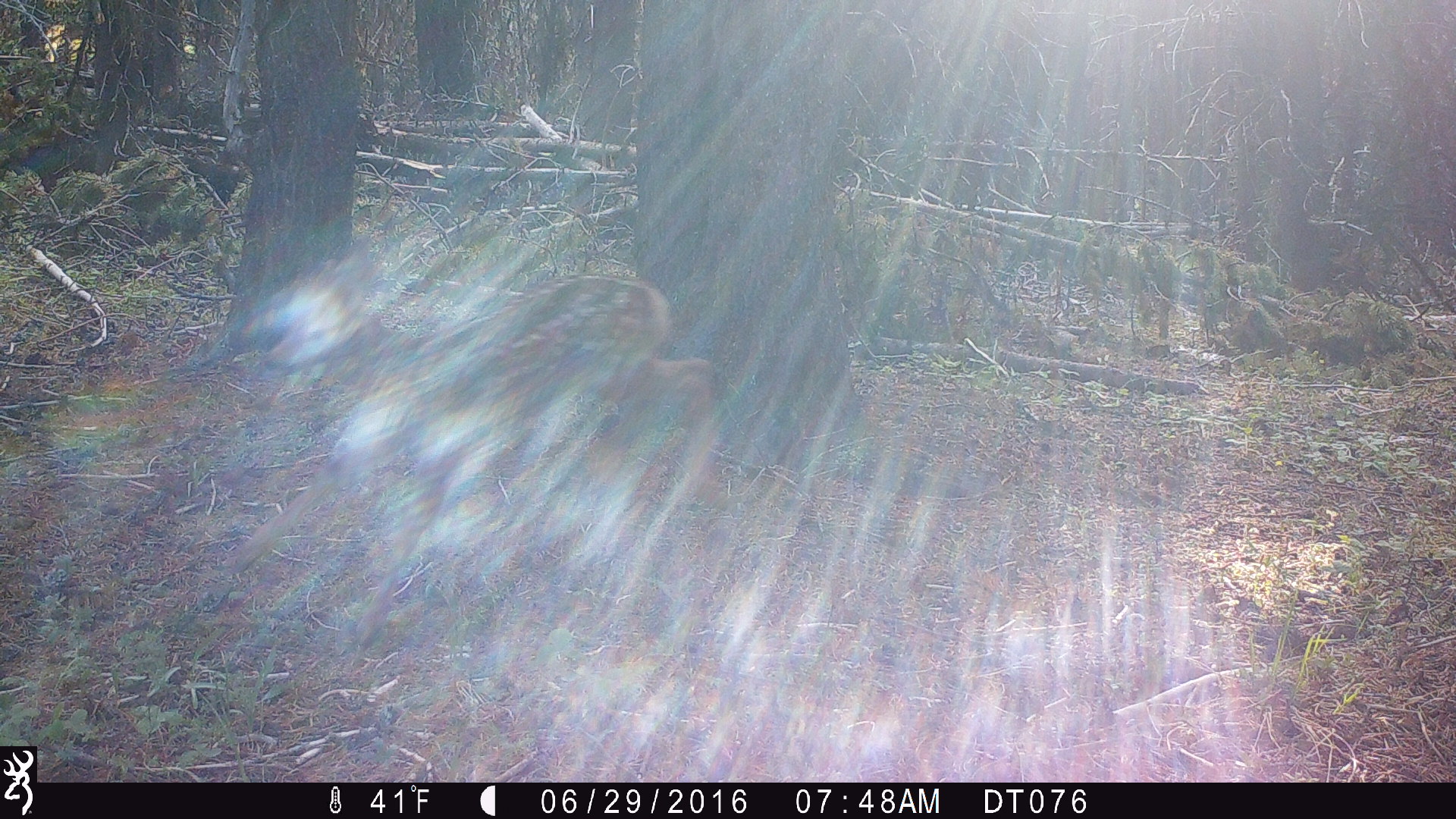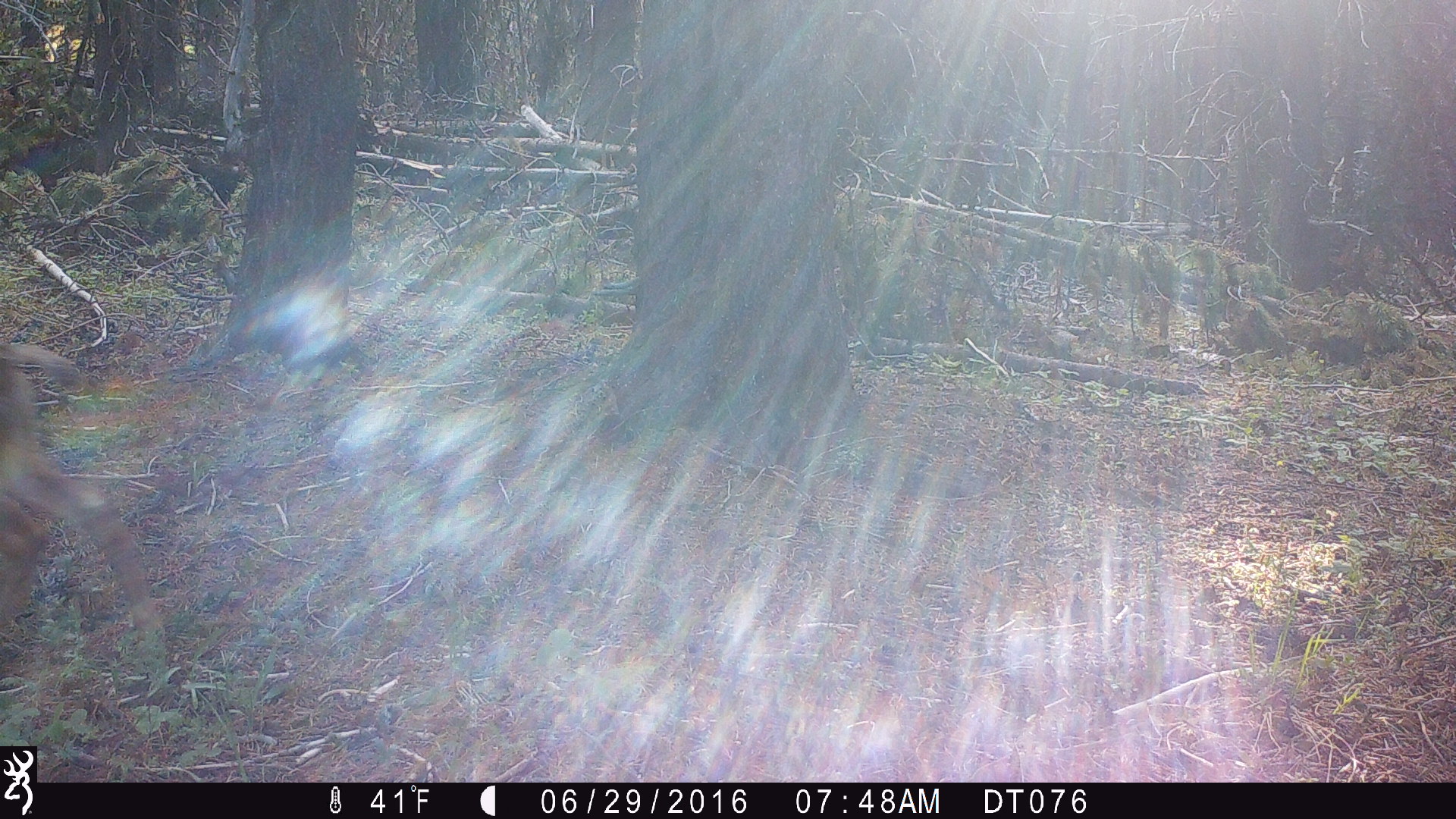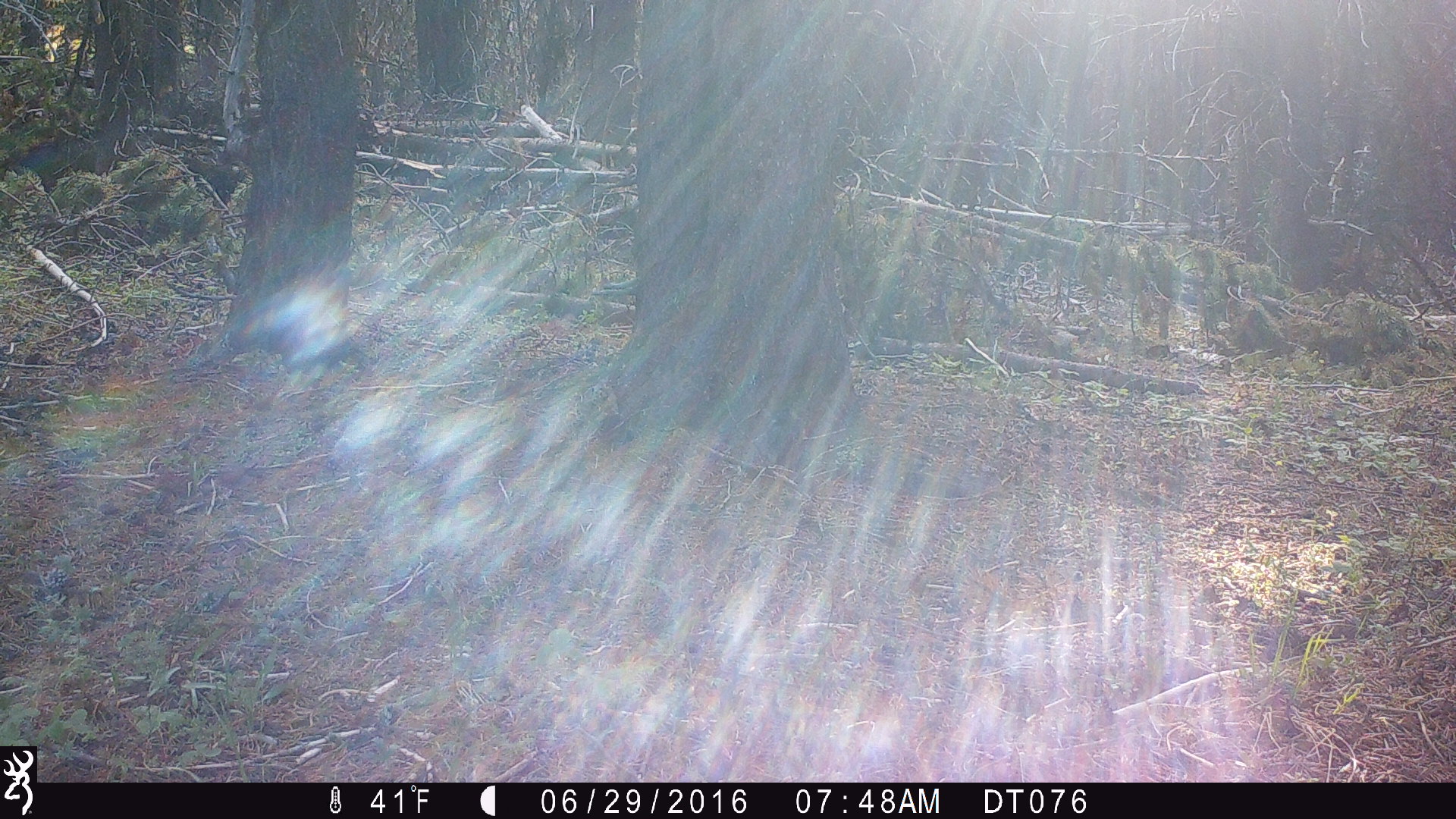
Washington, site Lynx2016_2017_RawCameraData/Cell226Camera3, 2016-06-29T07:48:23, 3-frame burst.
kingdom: Animalia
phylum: Chordata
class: Mammalia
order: Artiodactyla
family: Cervidae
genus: Odocoileus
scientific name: Odocoileus hemionus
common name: mule deer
Odocoileus hemionus (mule deer). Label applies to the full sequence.